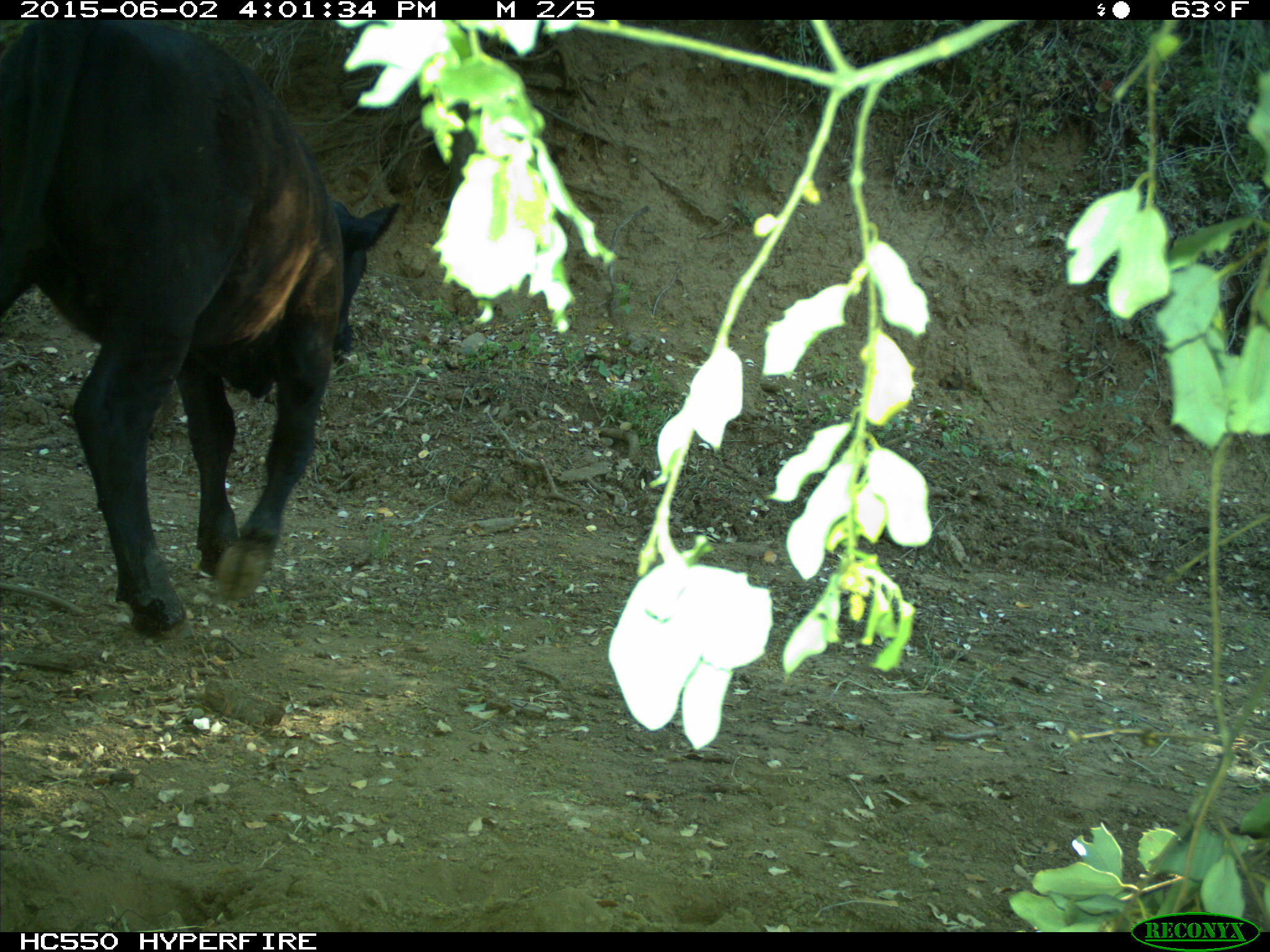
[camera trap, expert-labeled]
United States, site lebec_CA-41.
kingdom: Animalia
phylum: Chordata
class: Mammalia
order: Artiodactyla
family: Bovidae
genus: Bos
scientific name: Bos taurus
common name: domestic cow